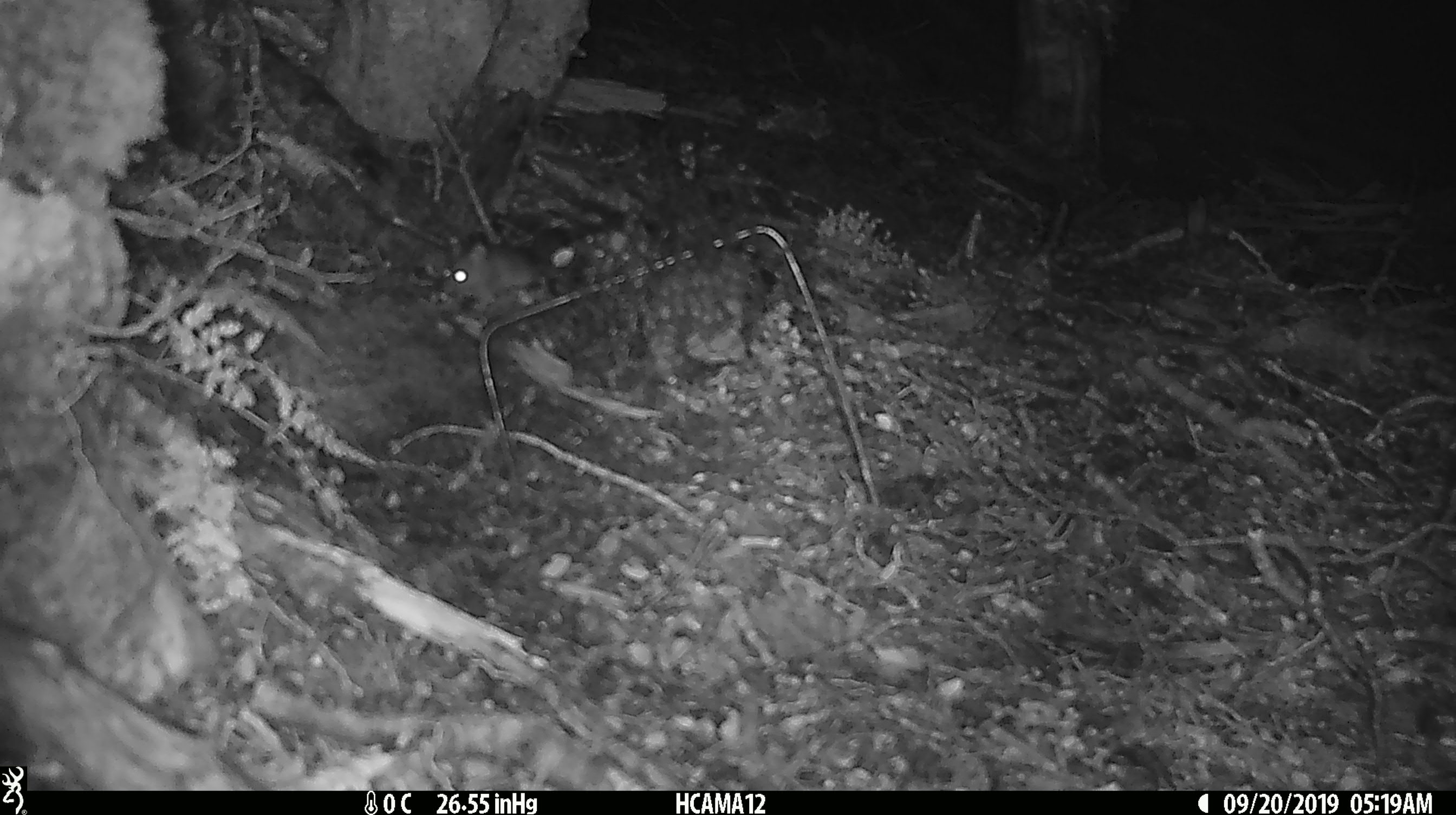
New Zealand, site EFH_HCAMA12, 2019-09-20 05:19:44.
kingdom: Animalia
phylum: Chordata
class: Mammalia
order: Rodentia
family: Muridae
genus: Mus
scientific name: Mus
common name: mouse